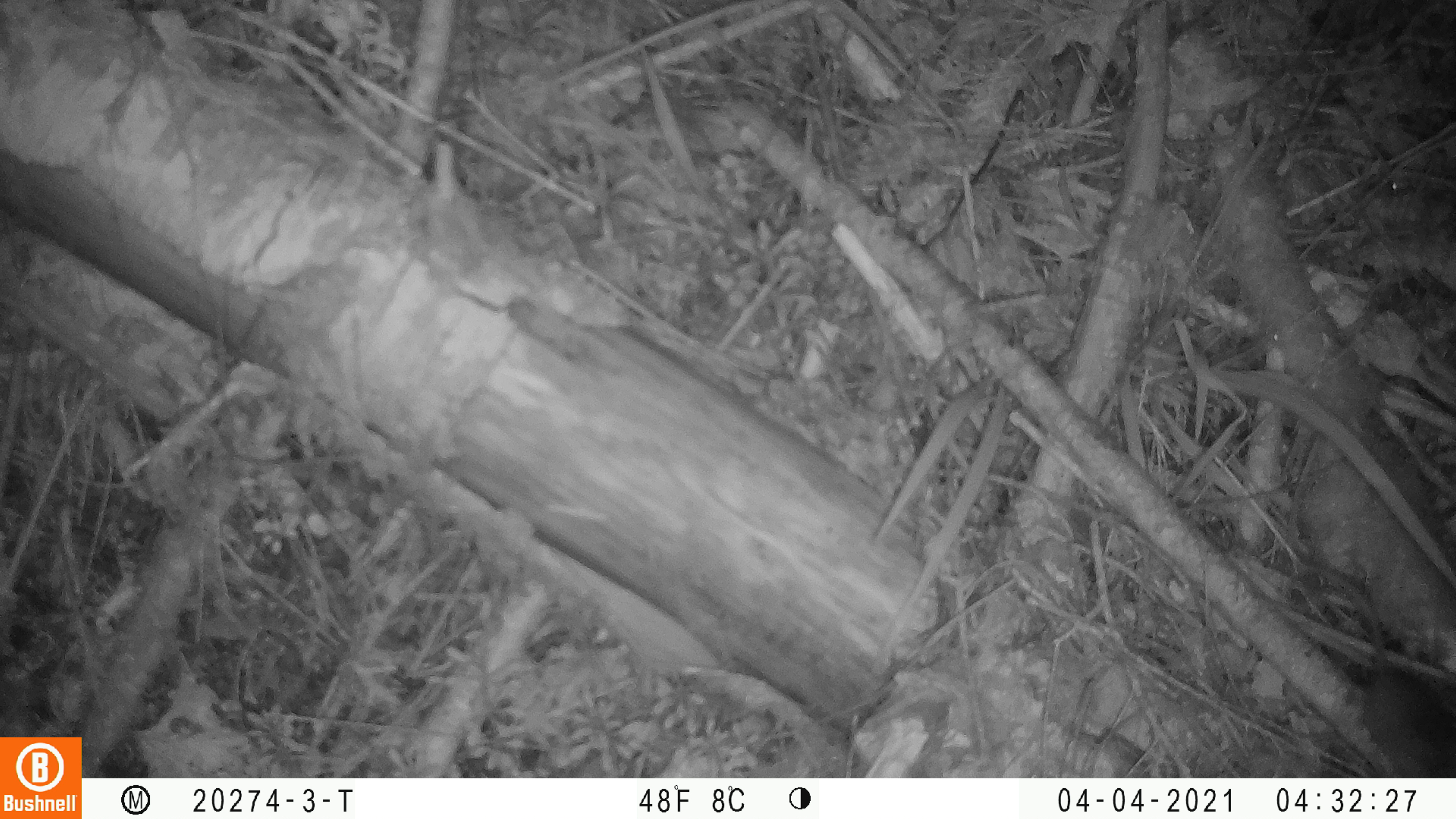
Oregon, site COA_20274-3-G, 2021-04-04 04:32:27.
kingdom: Animalia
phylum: Chordata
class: Mammalia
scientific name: Mammalia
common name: small mammal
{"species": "small mammal (Mammalia)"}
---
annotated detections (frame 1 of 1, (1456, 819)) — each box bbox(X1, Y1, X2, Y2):
small mammal: bbox(1301, 557, 1450, 772)